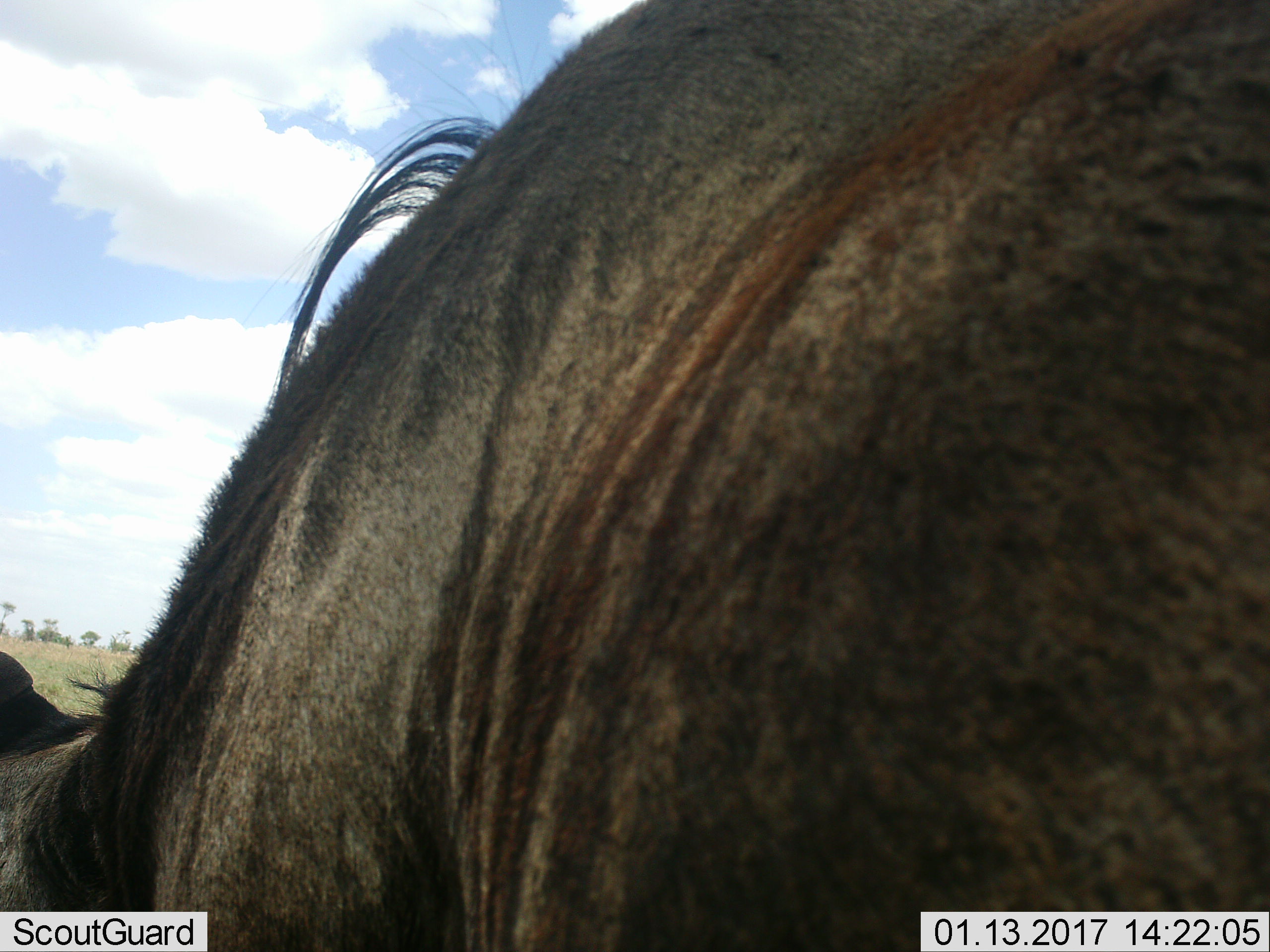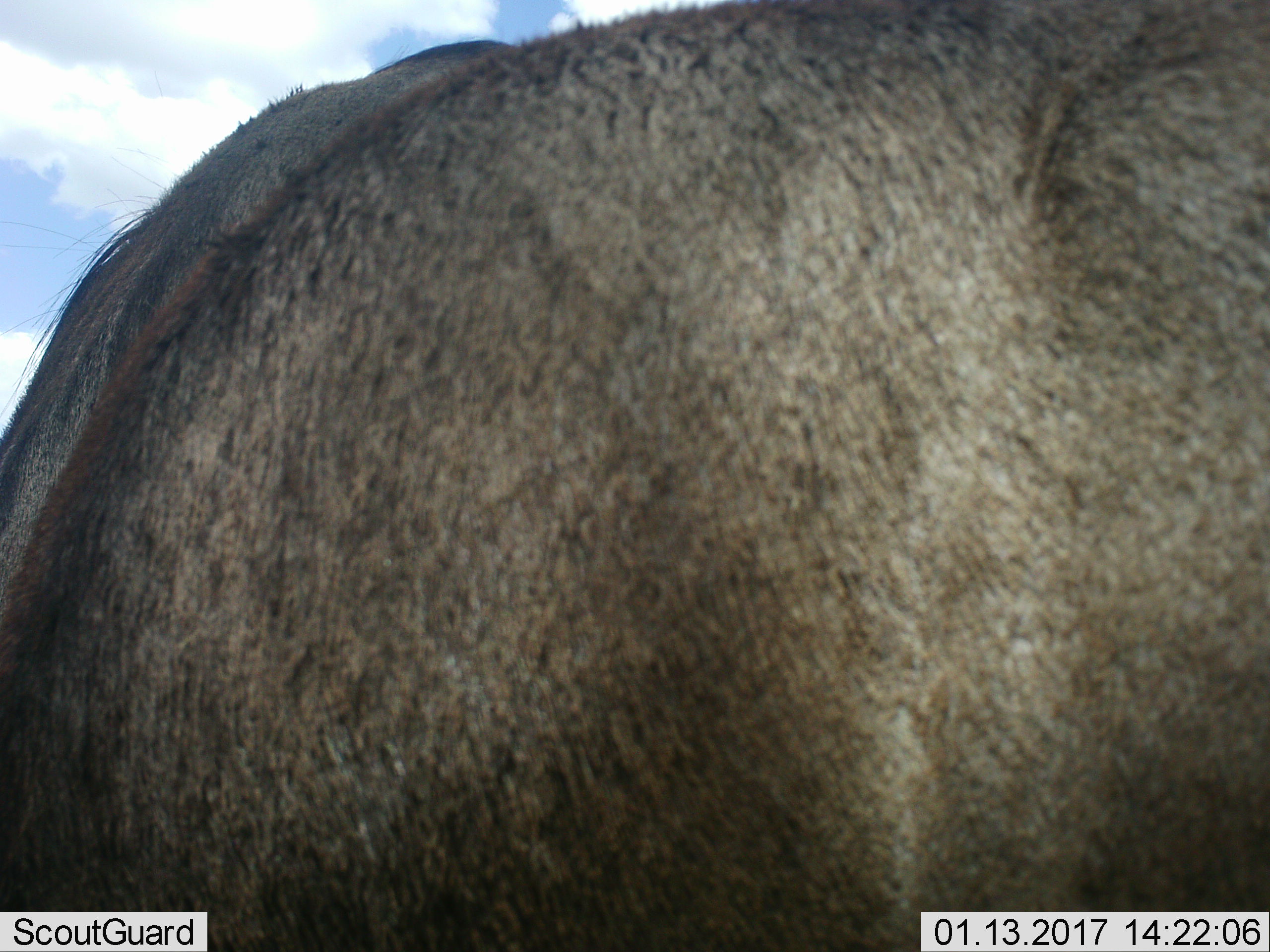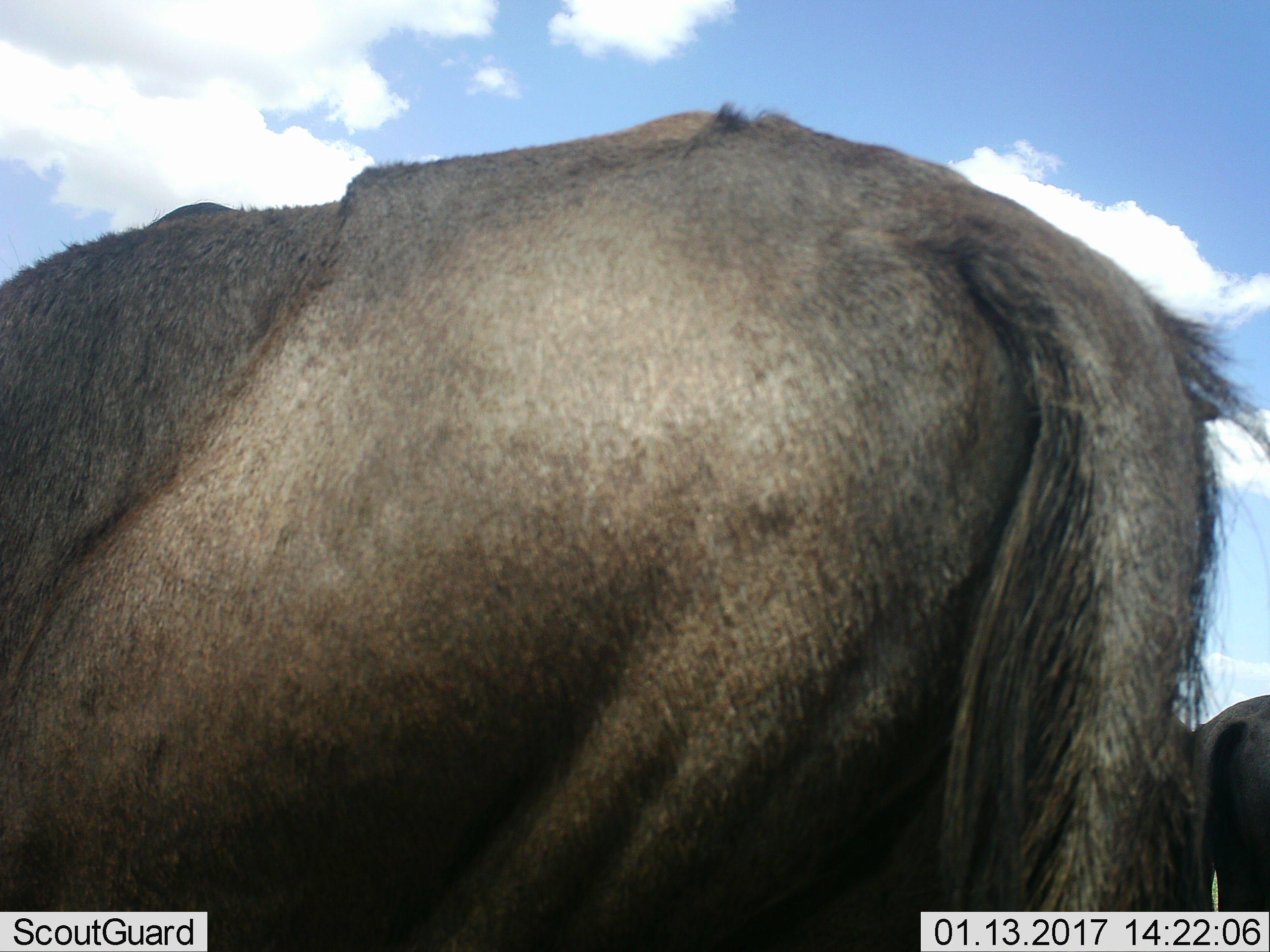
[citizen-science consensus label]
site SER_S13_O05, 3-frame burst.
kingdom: Animalia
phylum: Chordata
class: Mammalia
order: Artiodactyla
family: Bovidae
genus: Connochaetes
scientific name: Connochaetes taurinus taurinus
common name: blue wildebeest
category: wildebeestblue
Wildebeestblue (blue wildebeest) (Connochaetes taurinus taurinus), count 1. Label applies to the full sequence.